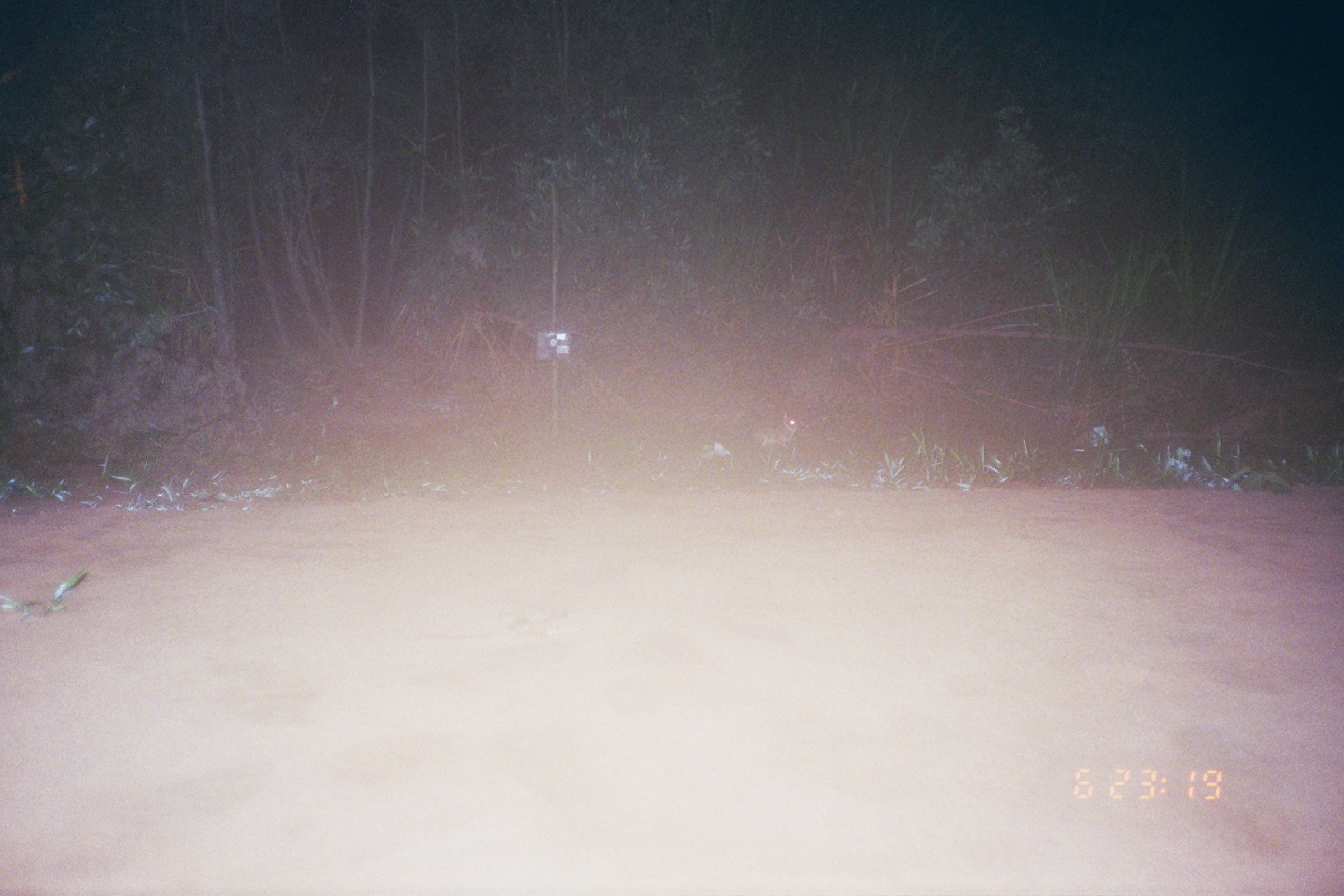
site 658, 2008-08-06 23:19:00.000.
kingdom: Animalia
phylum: Chordata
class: Mammalia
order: Lagomorpha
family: Leporidae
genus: Sylvilagus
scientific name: Sylvilagus brasiliensis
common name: tapeti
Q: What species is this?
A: Sylvilagus brasiliensis (tapeti).